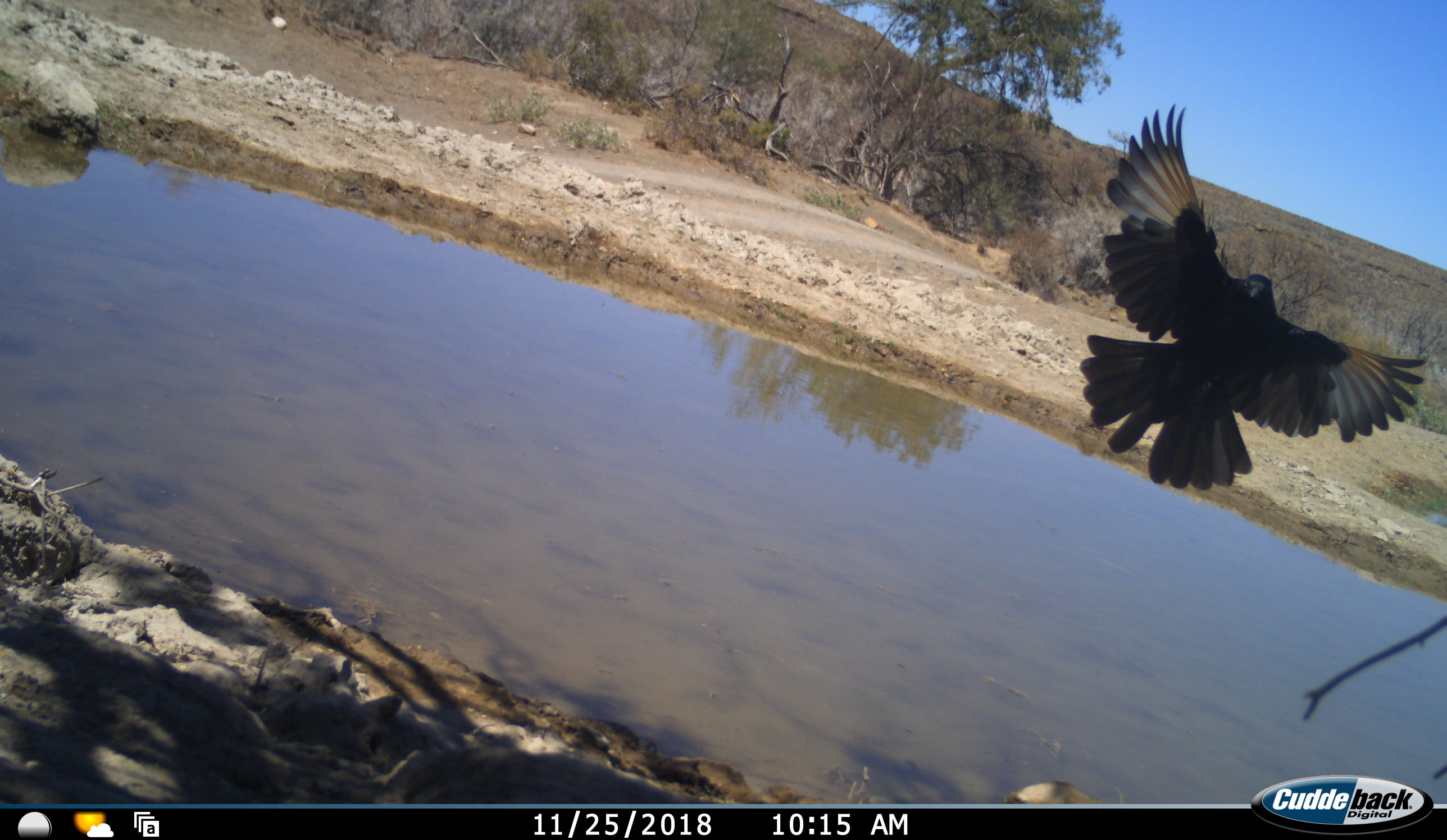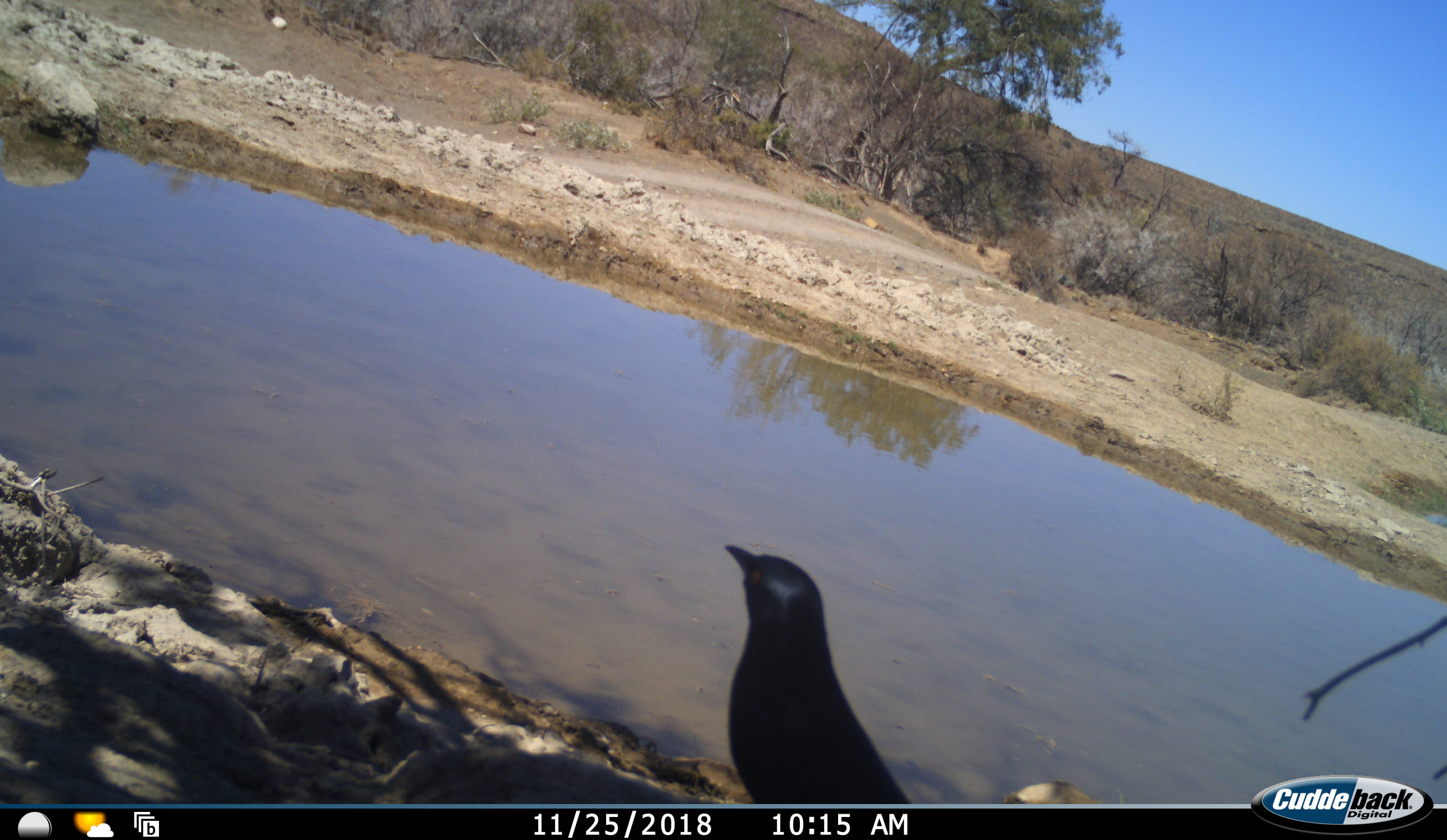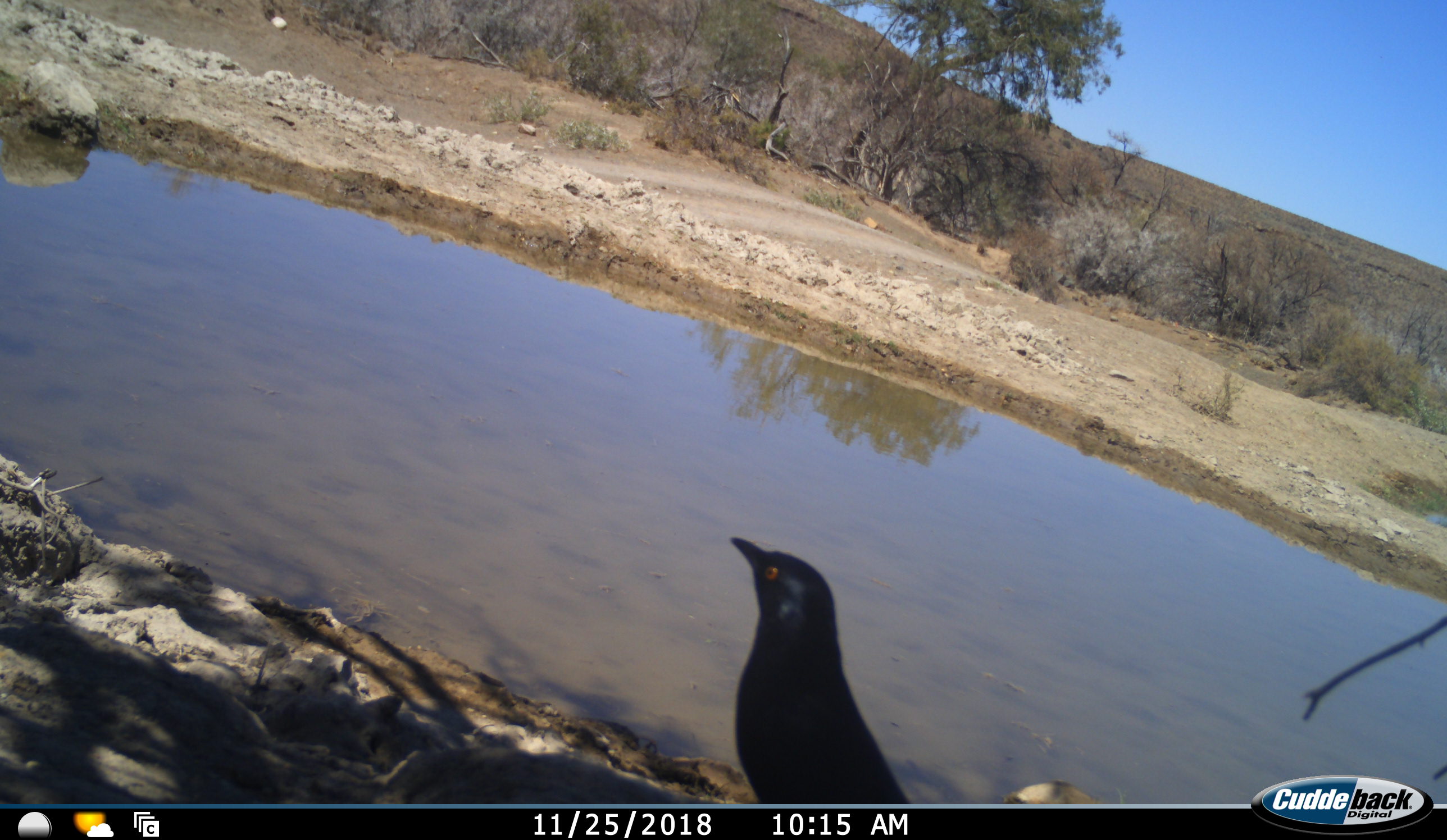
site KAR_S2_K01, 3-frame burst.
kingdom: Animalia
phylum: Chordata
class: Aves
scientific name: Aves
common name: bird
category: birdother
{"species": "birdother (bird) (Aves)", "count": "1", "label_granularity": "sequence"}